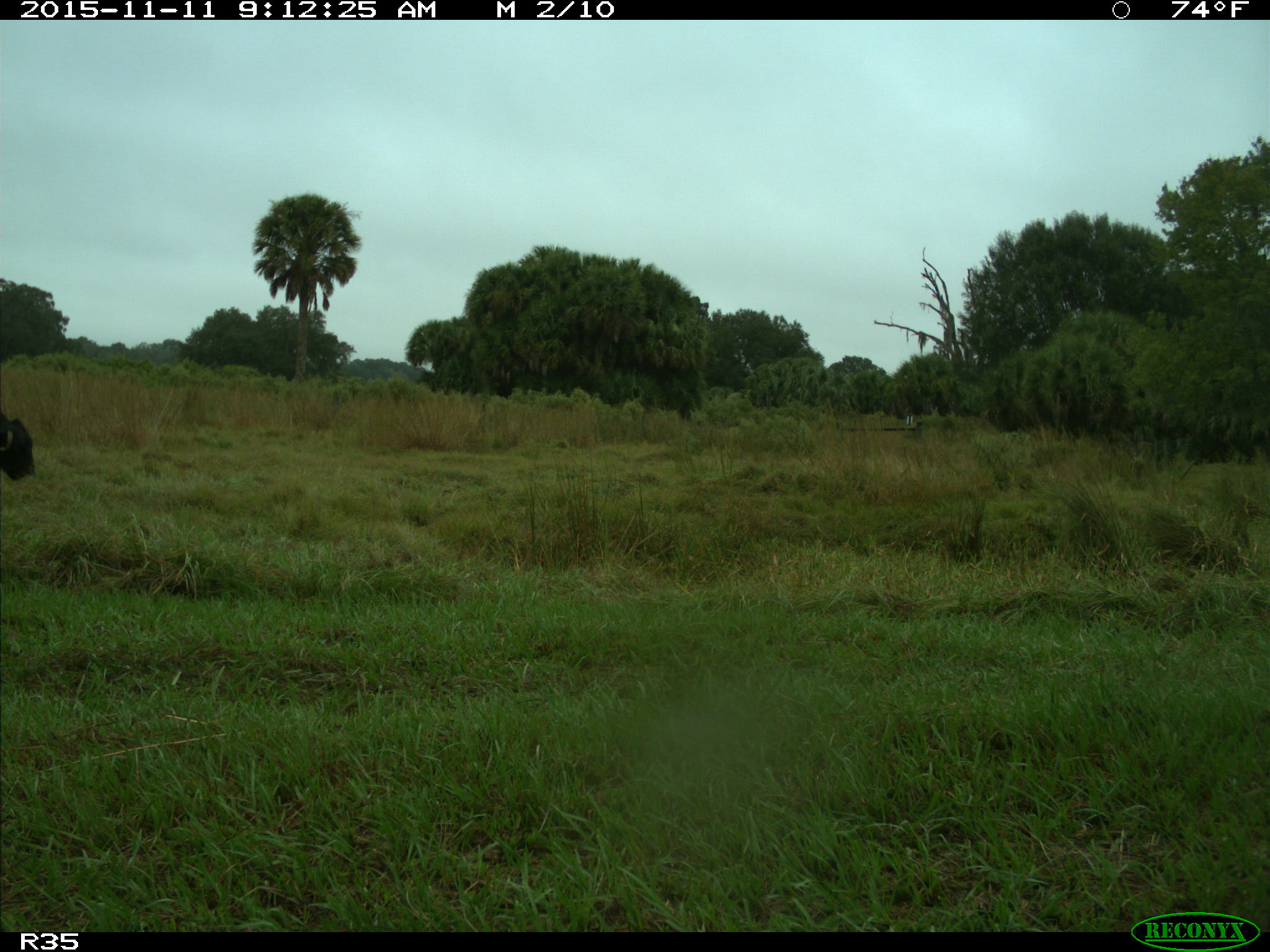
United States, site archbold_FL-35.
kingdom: Animalia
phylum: Chordata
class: Mammalia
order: Artiodactyla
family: Bovidae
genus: Bos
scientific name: Bos taurus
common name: domestic cow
Bos taurus (domestic cow).